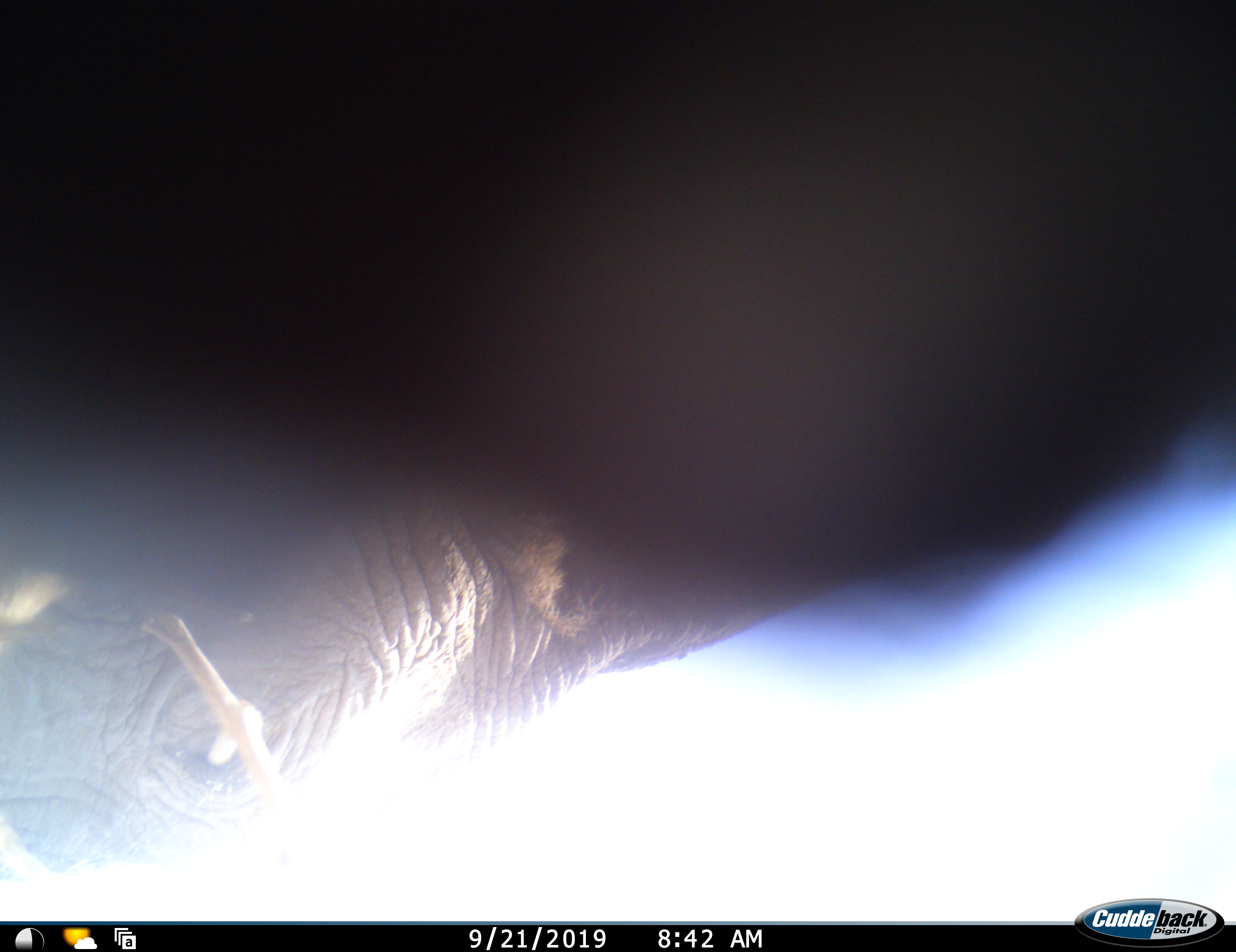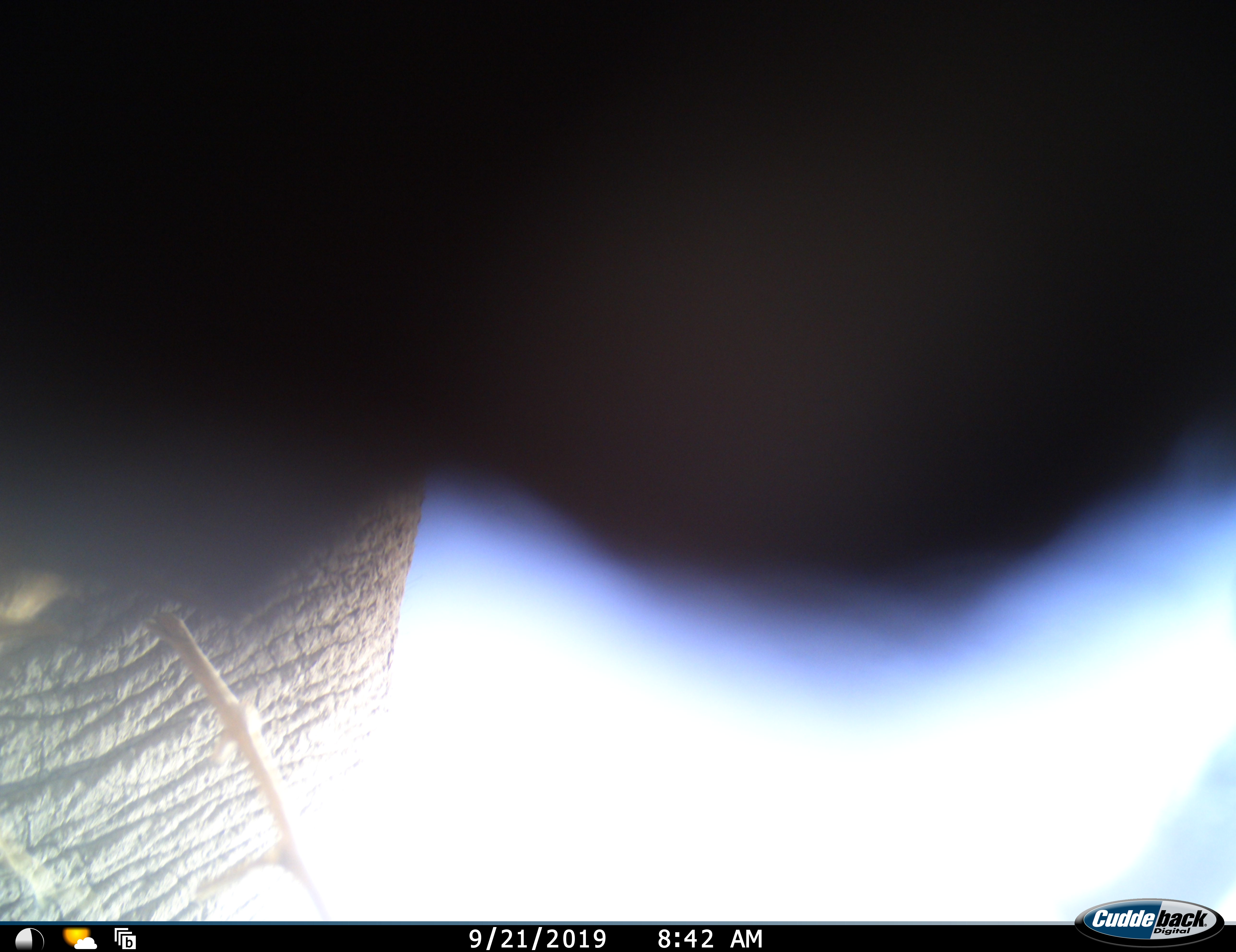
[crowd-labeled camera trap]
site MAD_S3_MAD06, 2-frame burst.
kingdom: Animalia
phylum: Chordata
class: Mammalia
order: Proboscidea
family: Elephantidae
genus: Loxodonta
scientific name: Loxodonta africana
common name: african bush elephant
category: elephant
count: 1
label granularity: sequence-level